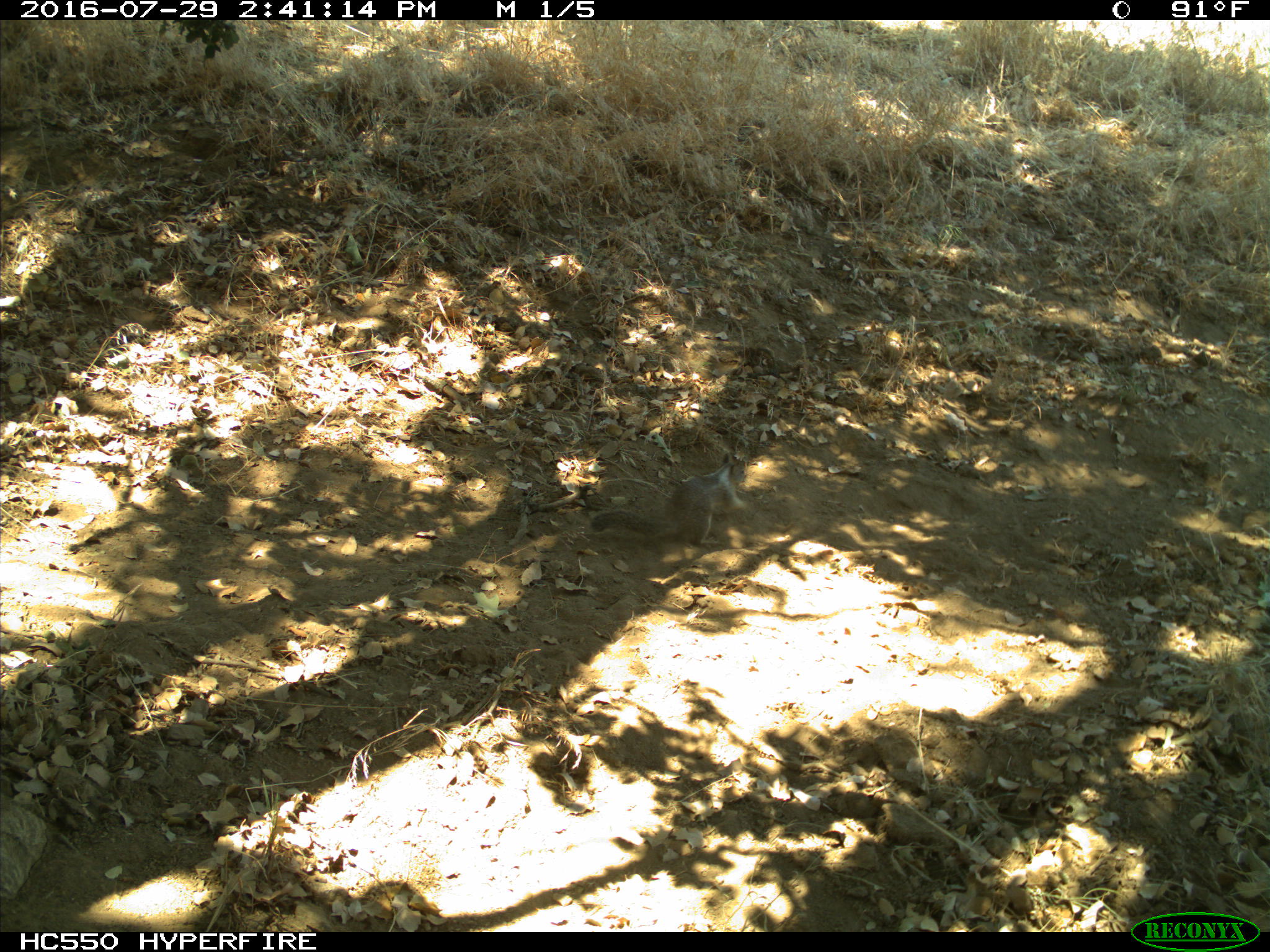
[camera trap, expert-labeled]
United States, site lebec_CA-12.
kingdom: Animalia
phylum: Chordata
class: Mammalia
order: Rodentia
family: Sciuridae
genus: Otospermophilus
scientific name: Otospermophilus beecheyi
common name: california ground squirrel